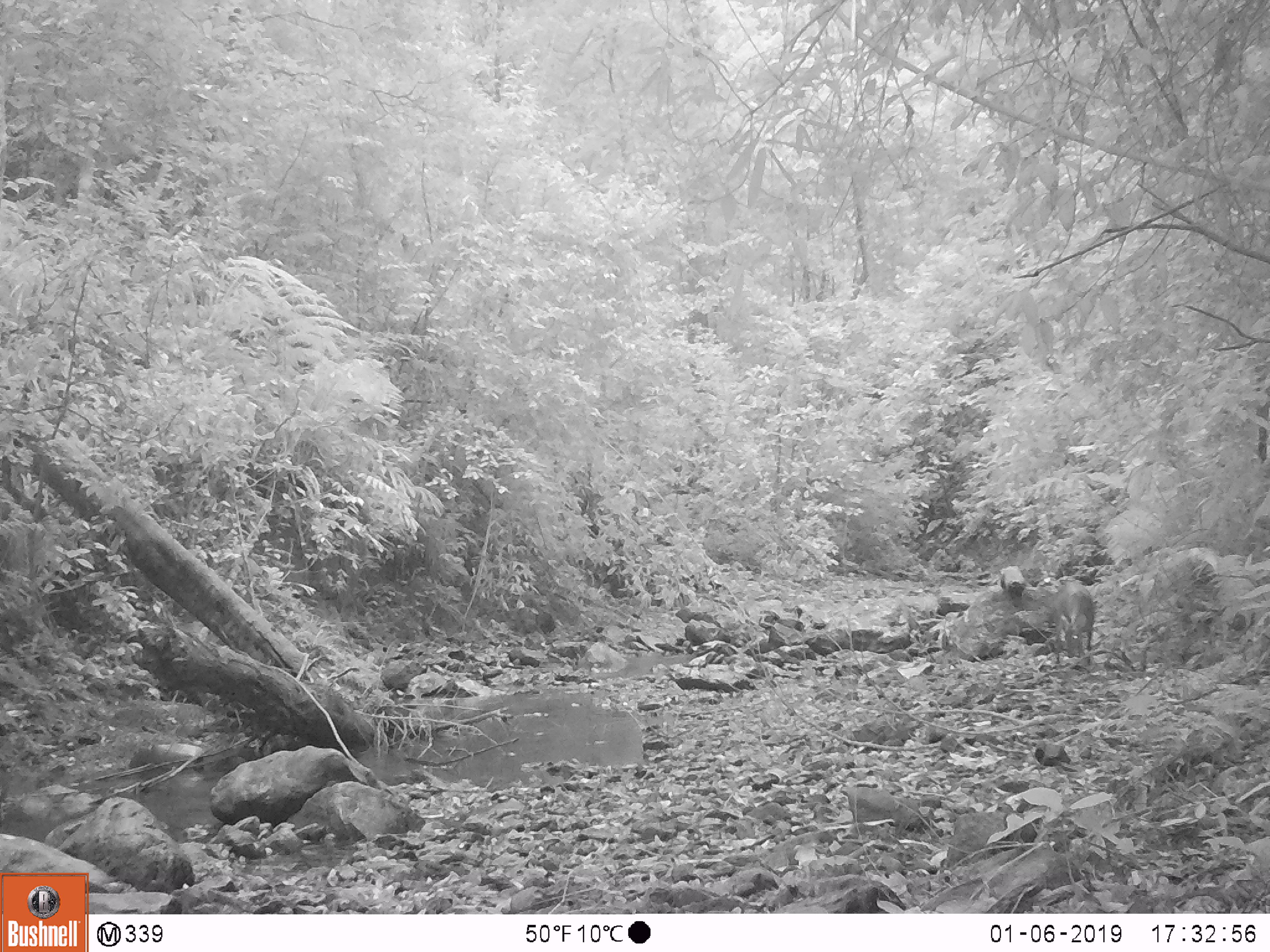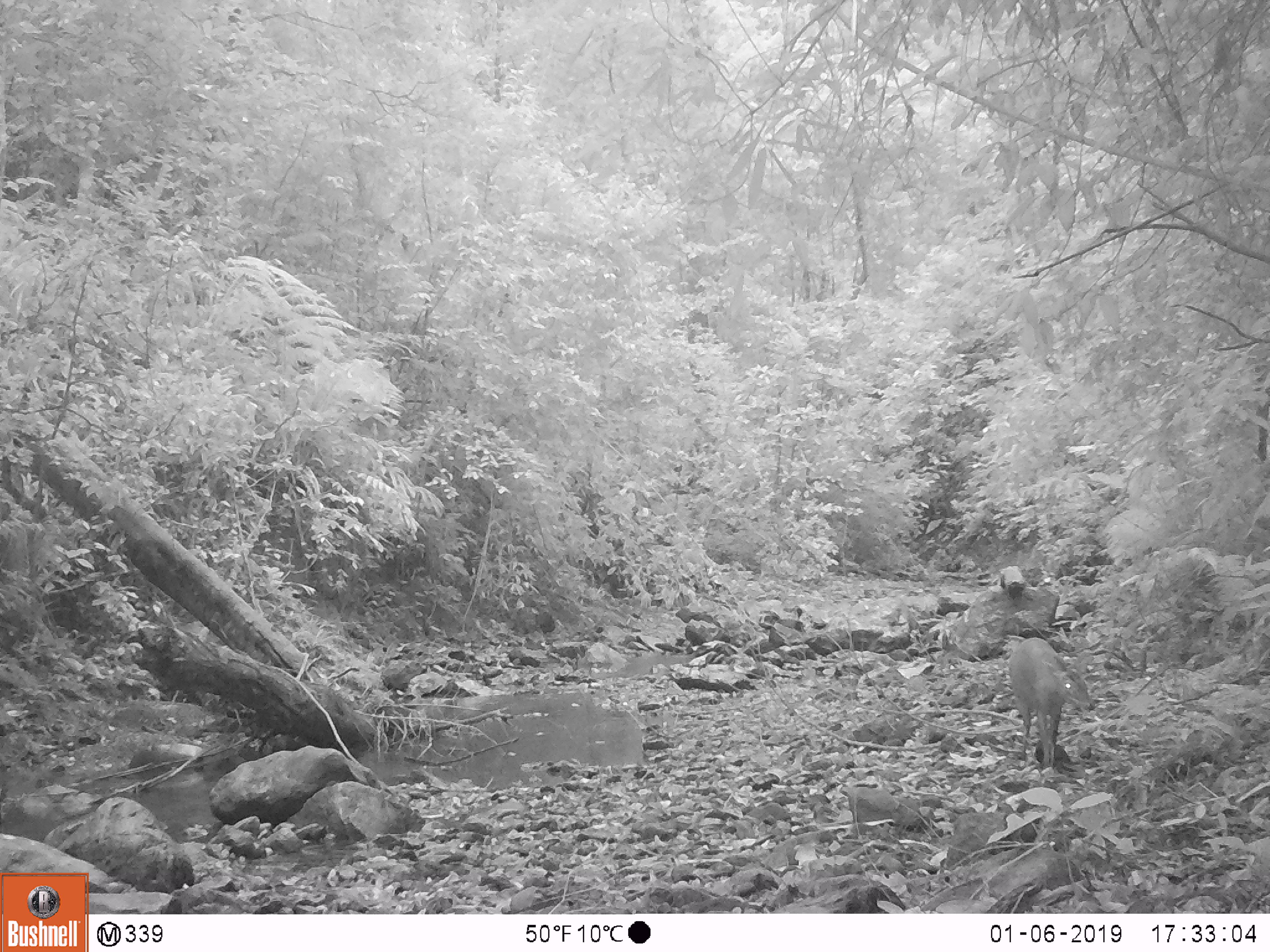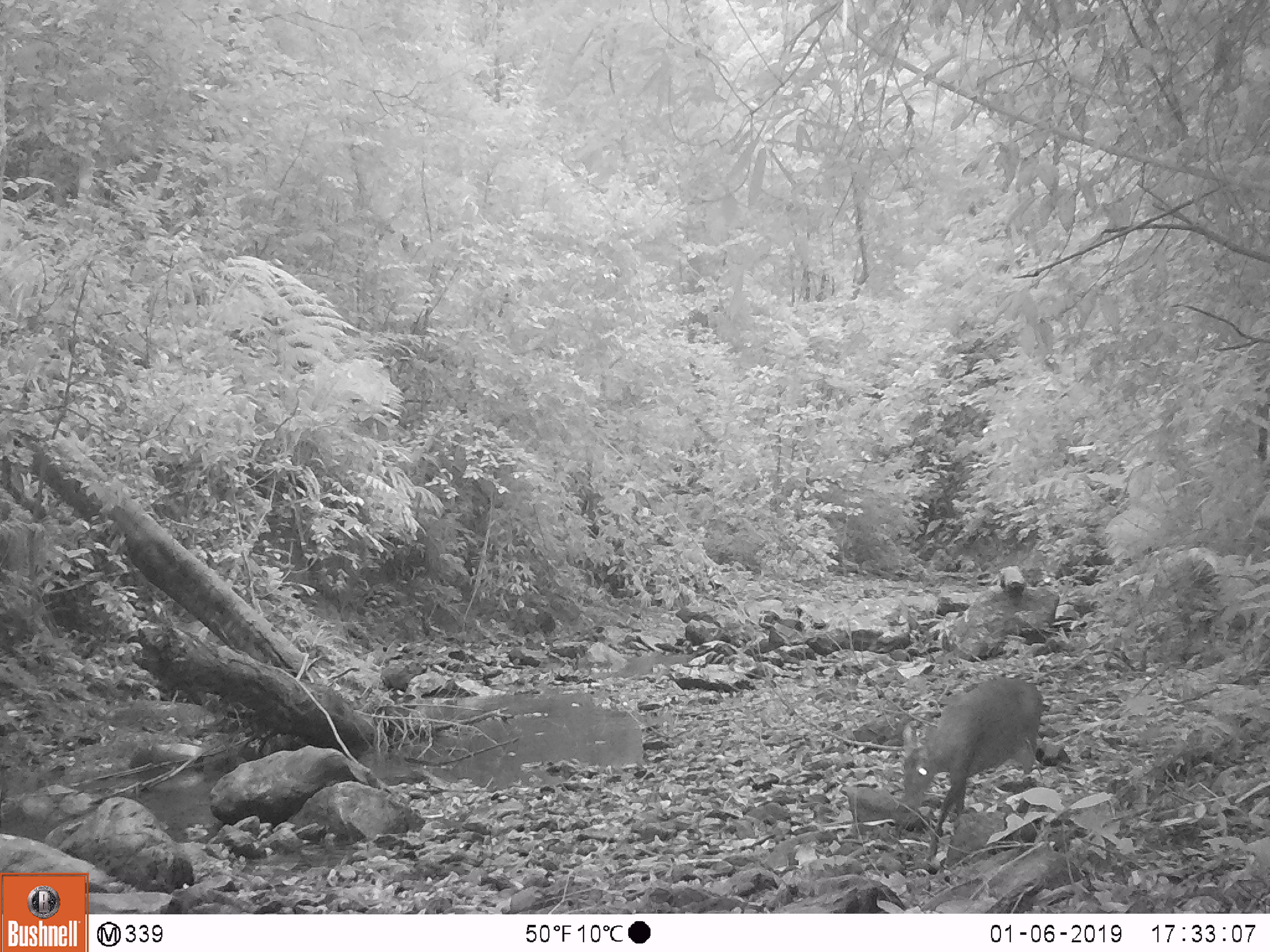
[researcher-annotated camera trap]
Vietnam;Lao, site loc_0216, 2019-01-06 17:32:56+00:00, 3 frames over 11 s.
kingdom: Animalia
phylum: Chordata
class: Mammalia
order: Artiodactyla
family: Cervidae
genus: Muntiacus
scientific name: Muntiacus rooseveltorum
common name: roosevelt's muntjac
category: roosevelts muntjac group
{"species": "roosevelts muntjac group (roosevelt's muntjac) (Muntiacus rooseveltorum)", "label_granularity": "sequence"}